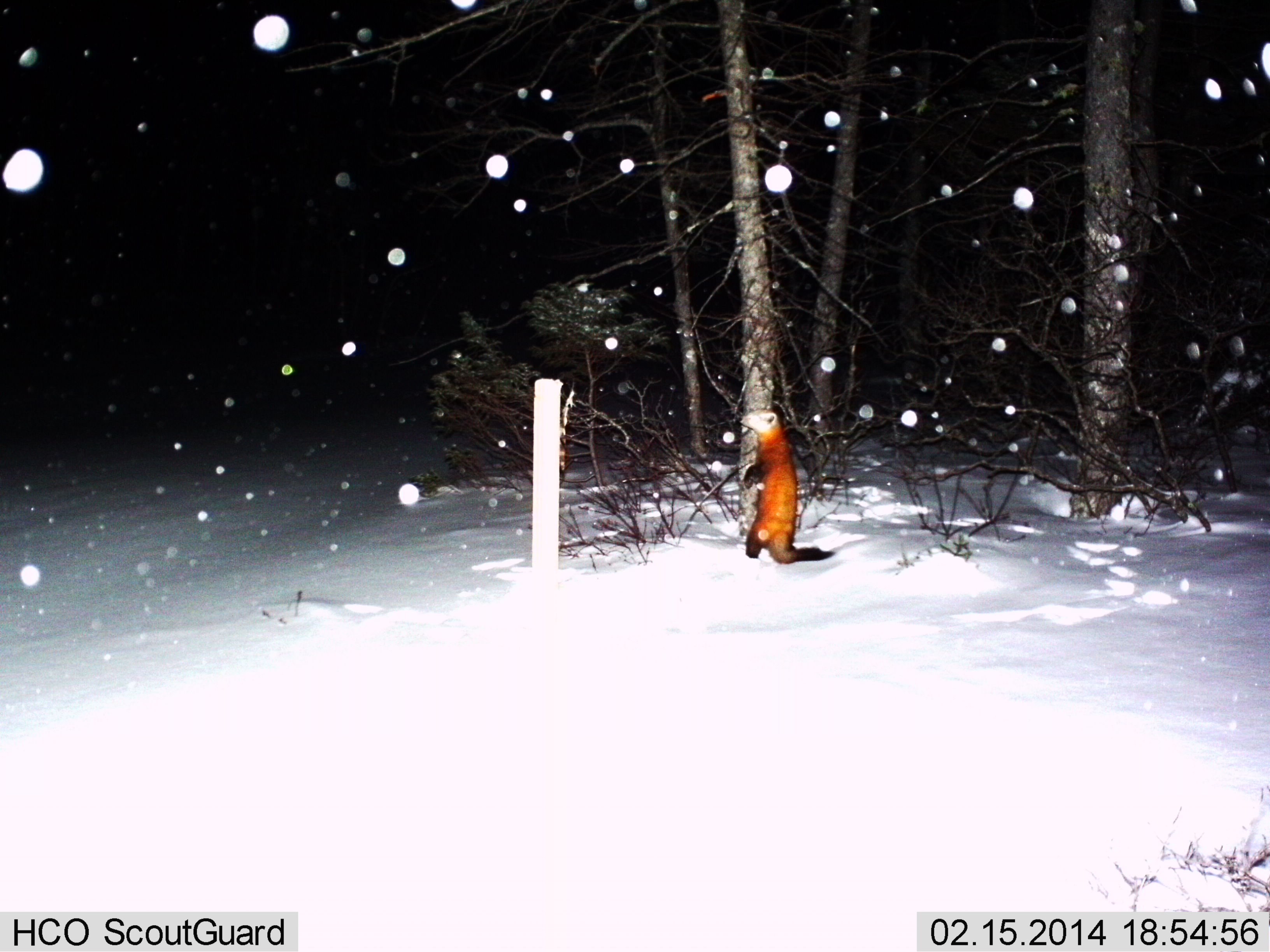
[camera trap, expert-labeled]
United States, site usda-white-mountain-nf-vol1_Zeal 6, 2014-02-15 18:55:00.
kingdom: Animalia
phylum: Chordata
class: Mammalia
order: Carnivora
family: Mustelidae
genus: Martes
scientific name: Martes americana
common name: american marten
American marten (Martes americana).